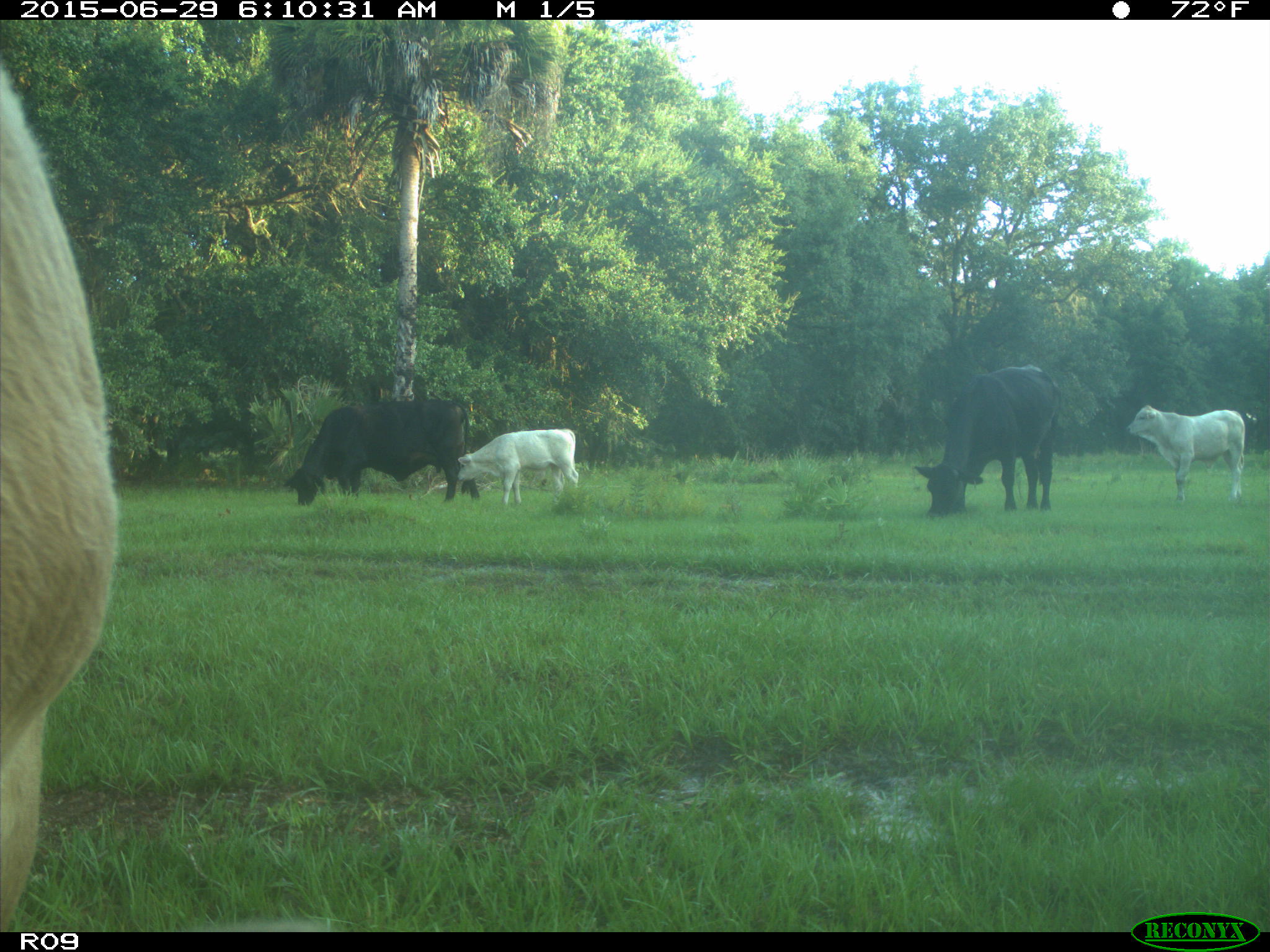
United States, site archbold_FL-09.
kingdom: Animalia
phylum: Chordata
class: Mammalia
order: Artiodactyla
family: Bovidae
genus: Bos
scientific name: Bos taurus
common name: domestic cow